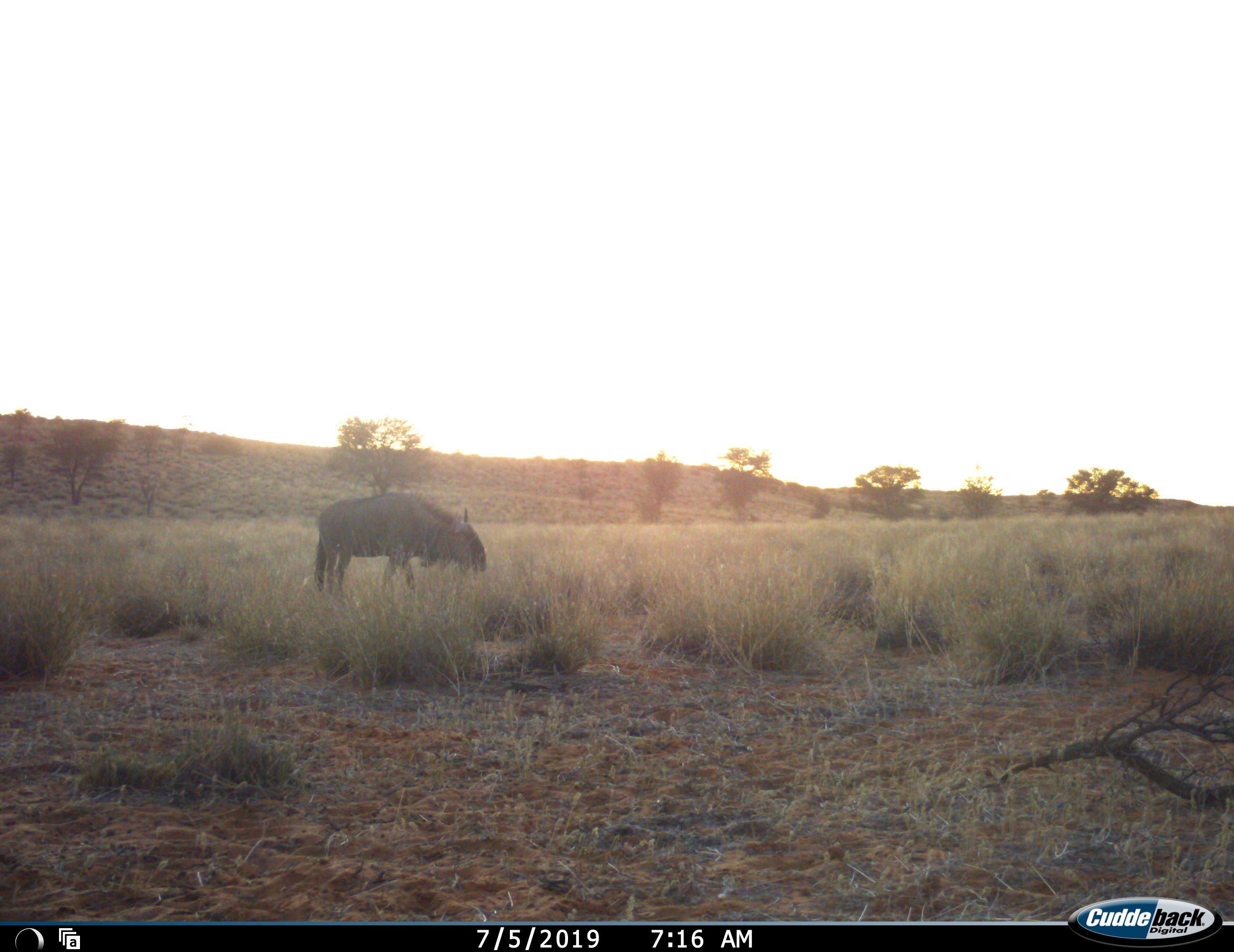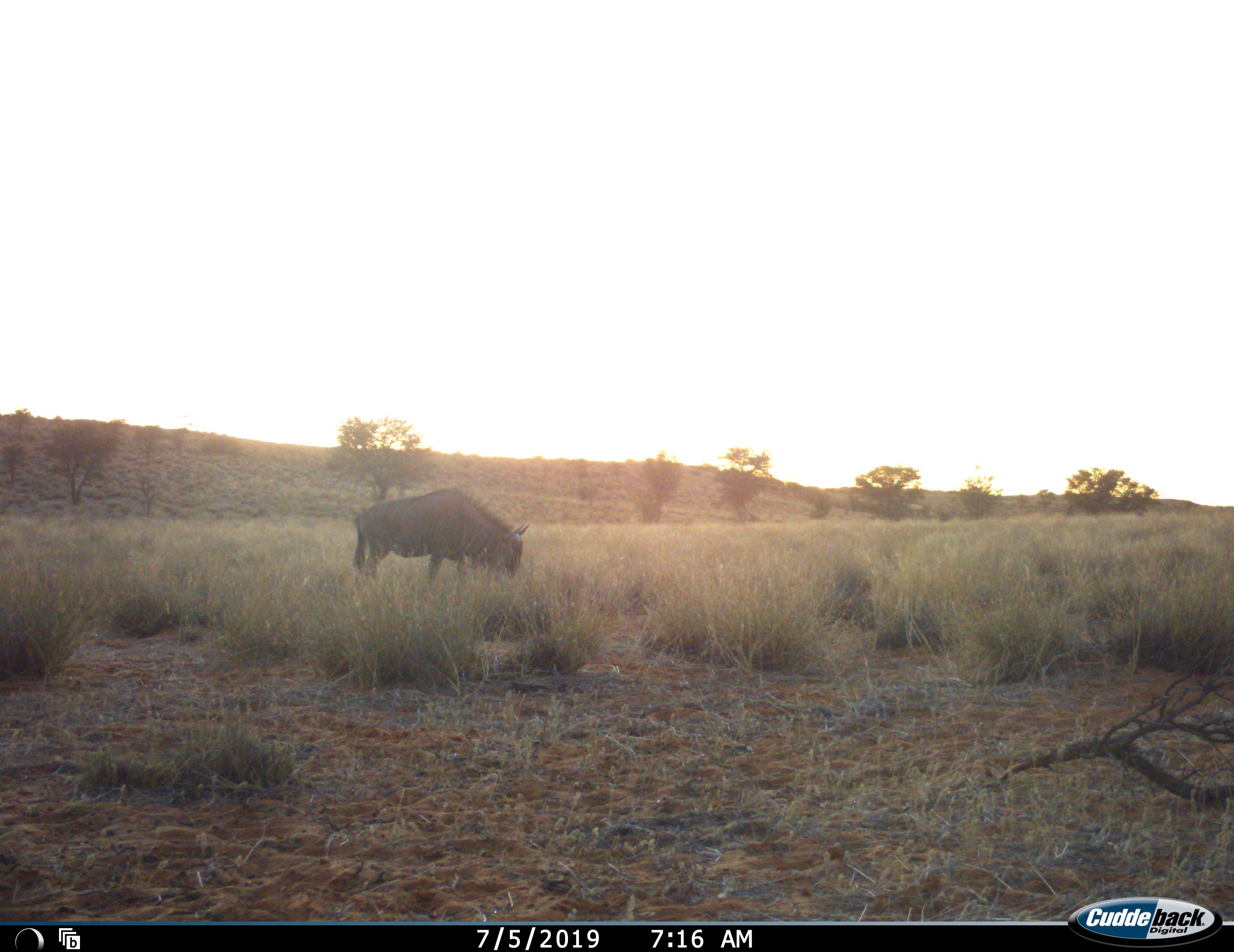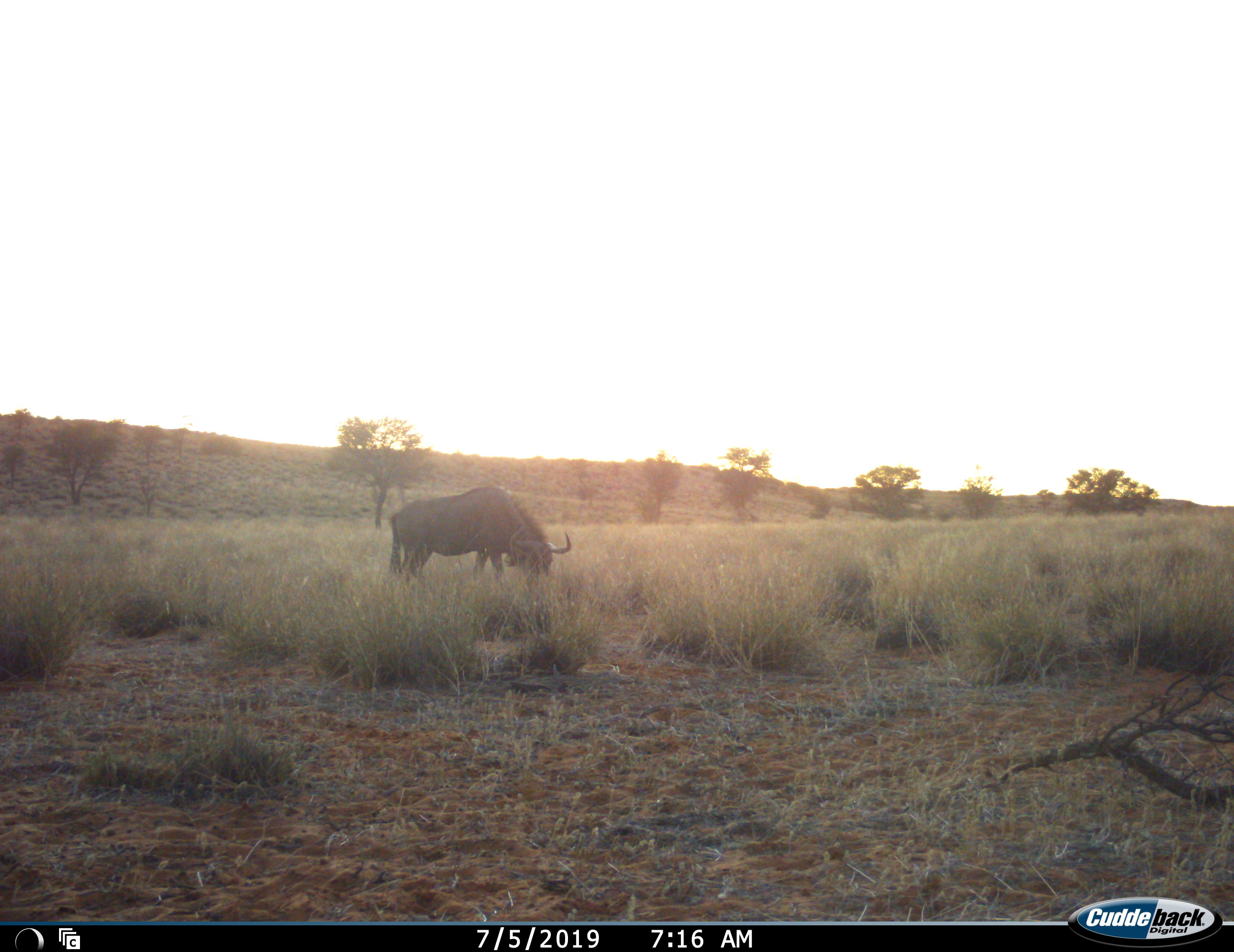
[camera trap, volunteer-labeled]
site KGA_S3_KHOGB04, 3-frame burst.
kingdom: Animalia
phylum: Chordata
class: Mammalia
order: Artiodactyla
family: Bovidae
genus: Connochaetes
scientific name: Connochaetes taurinus taurinus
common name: blue wildebeest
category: wildebeestblue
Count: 1.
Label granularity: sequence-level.